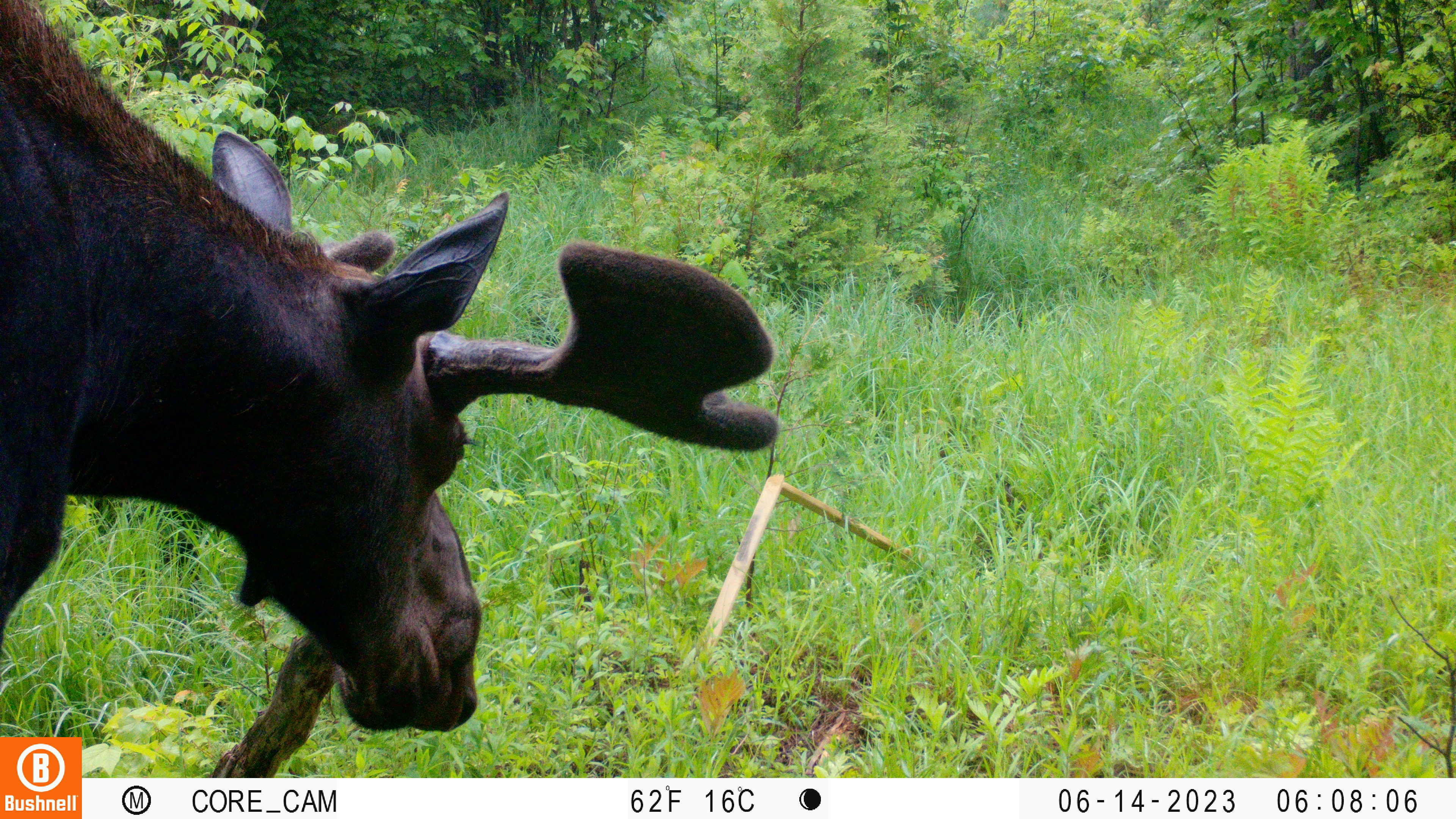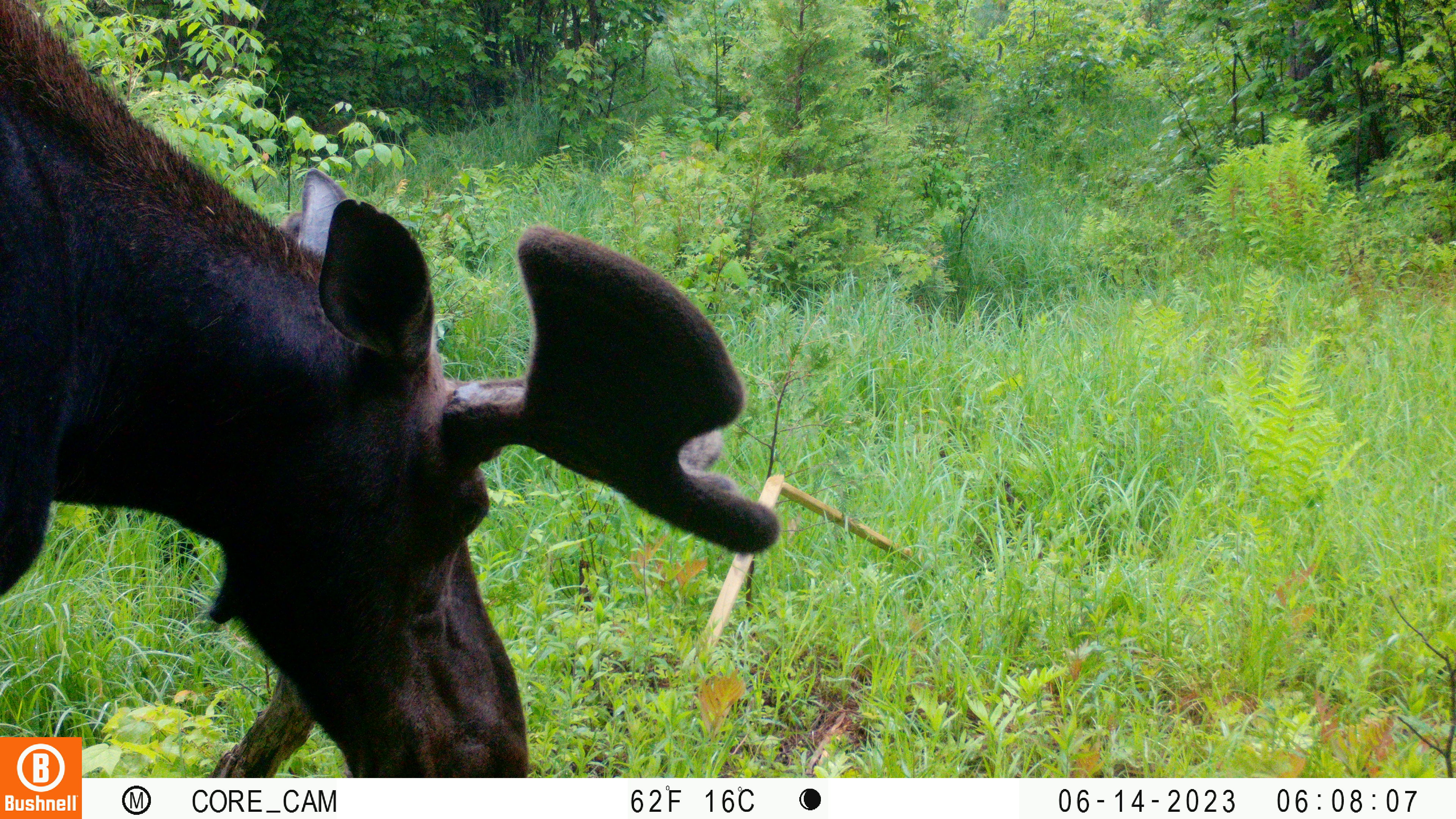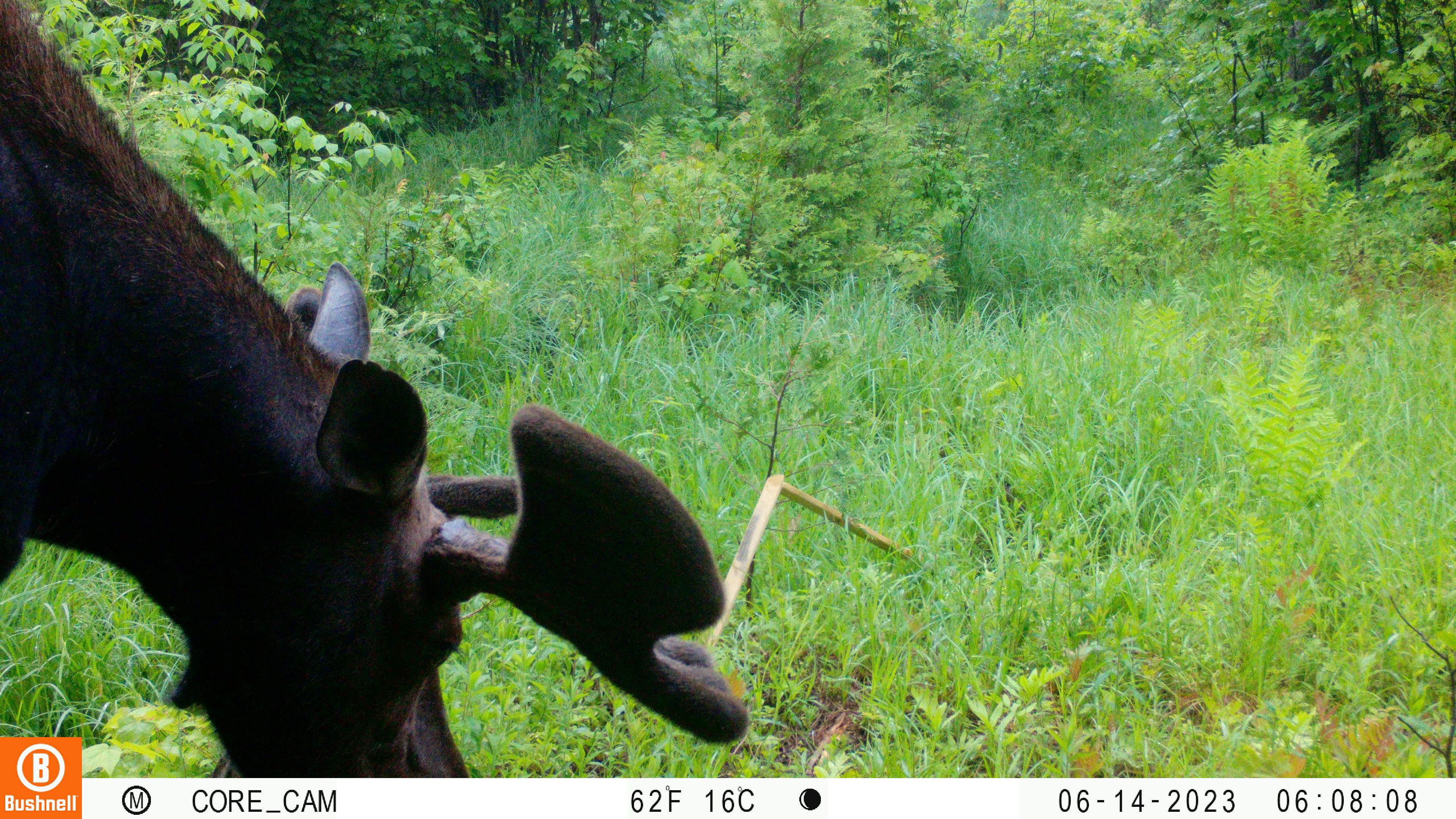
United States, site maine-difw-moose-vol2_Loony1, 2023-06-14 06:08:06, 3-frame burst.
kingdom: Animalia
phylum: Chordata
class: Mammalia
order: Artiodactyla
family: Cervidae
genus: Alces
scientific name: Alces alces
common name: moose